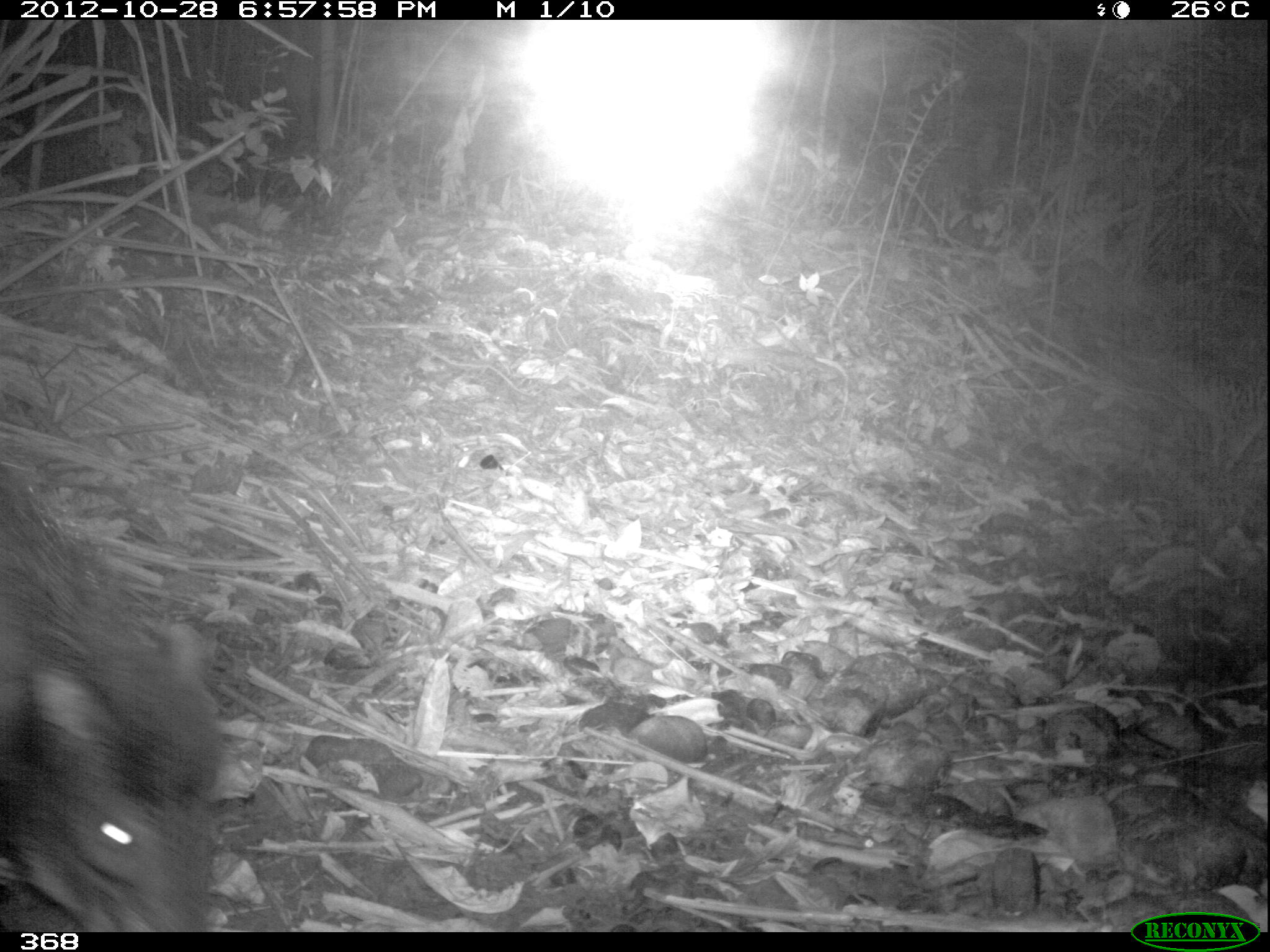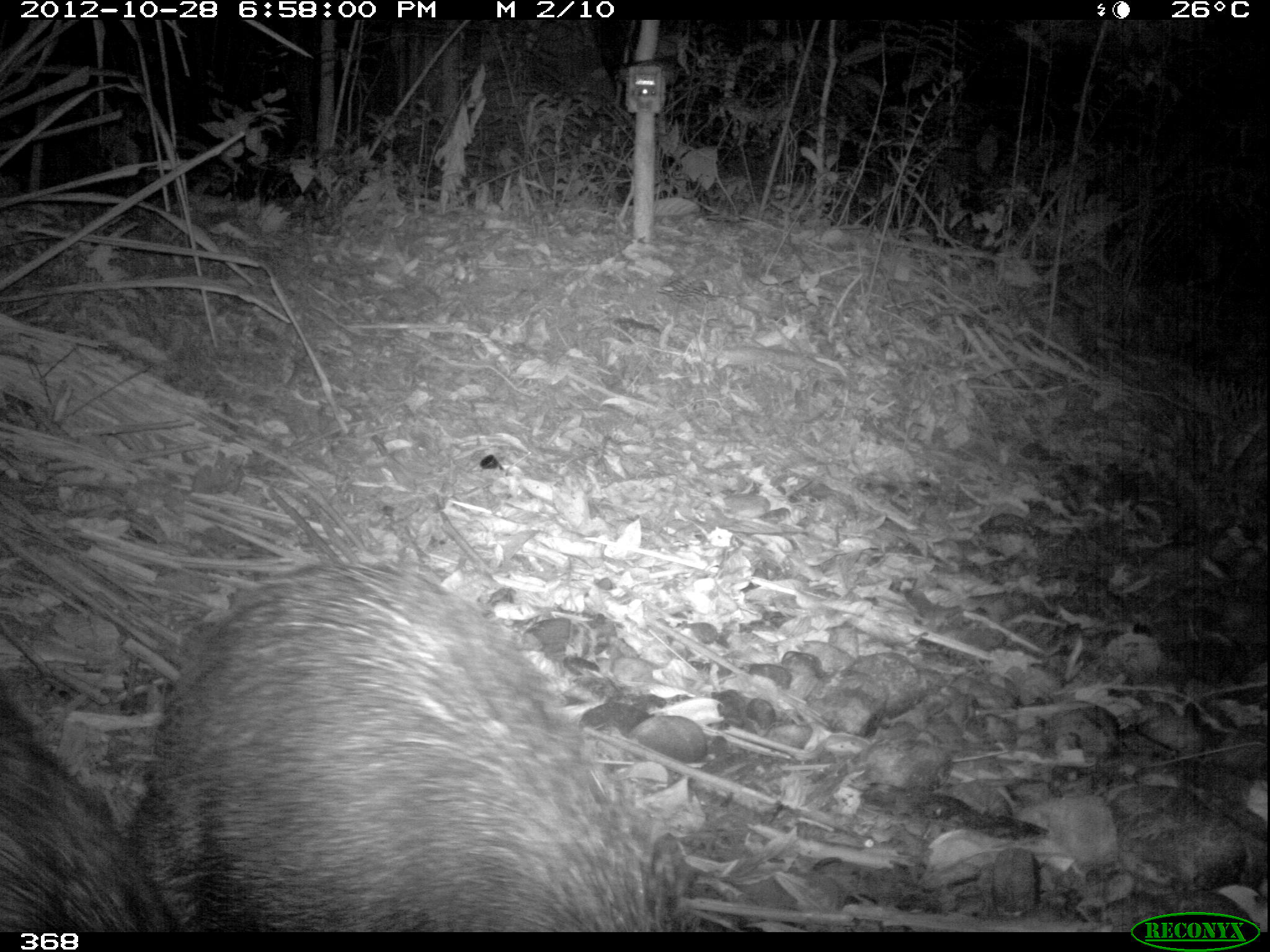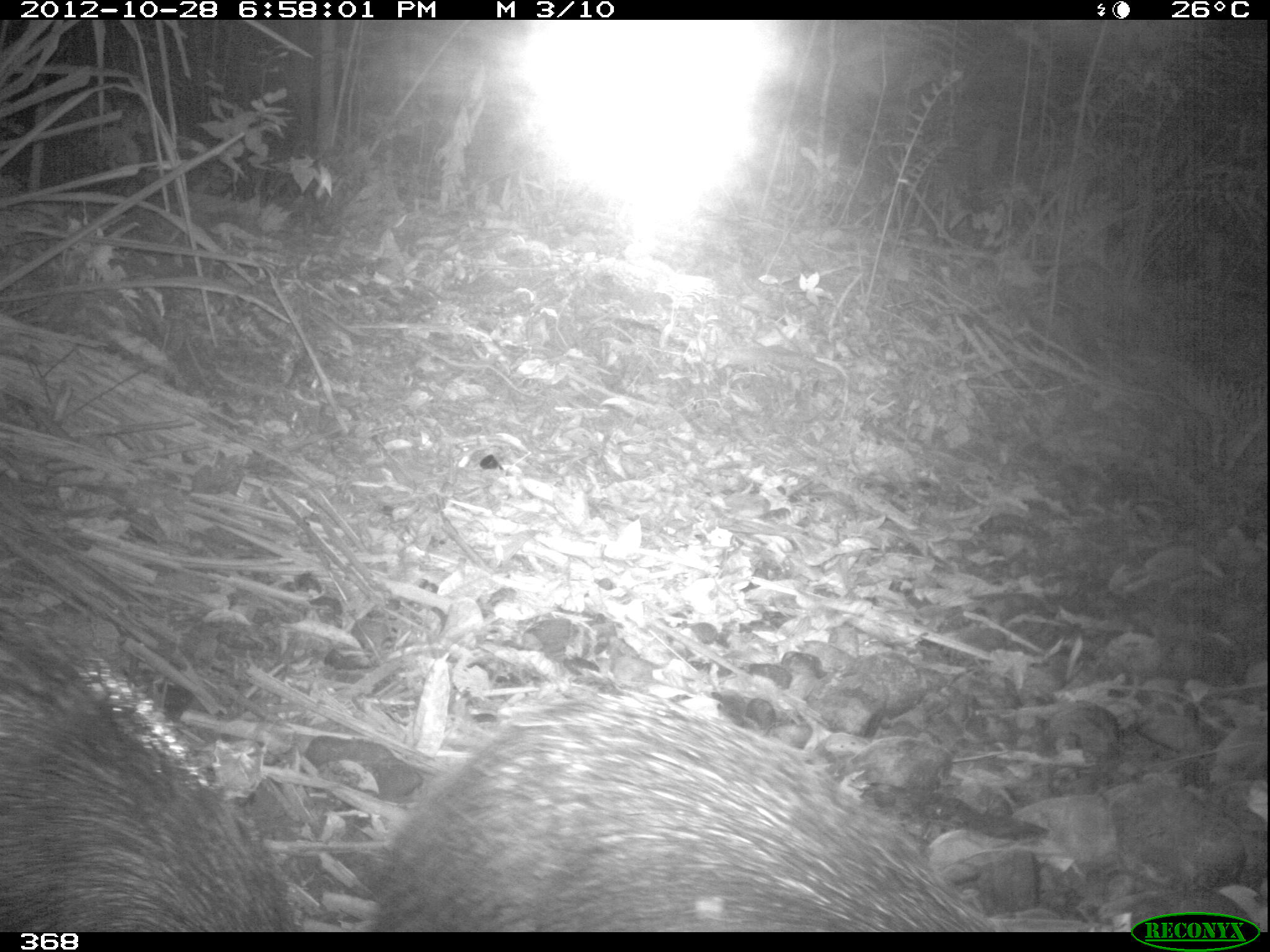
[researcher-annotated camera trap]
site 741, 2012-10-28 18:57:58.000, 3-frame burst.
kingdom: Animalia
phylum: Chordata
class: Mammalia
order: Artiodactyla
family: Tayassuidae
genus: Tayassu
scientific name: Tayassu pecari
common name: white-lipped peccary